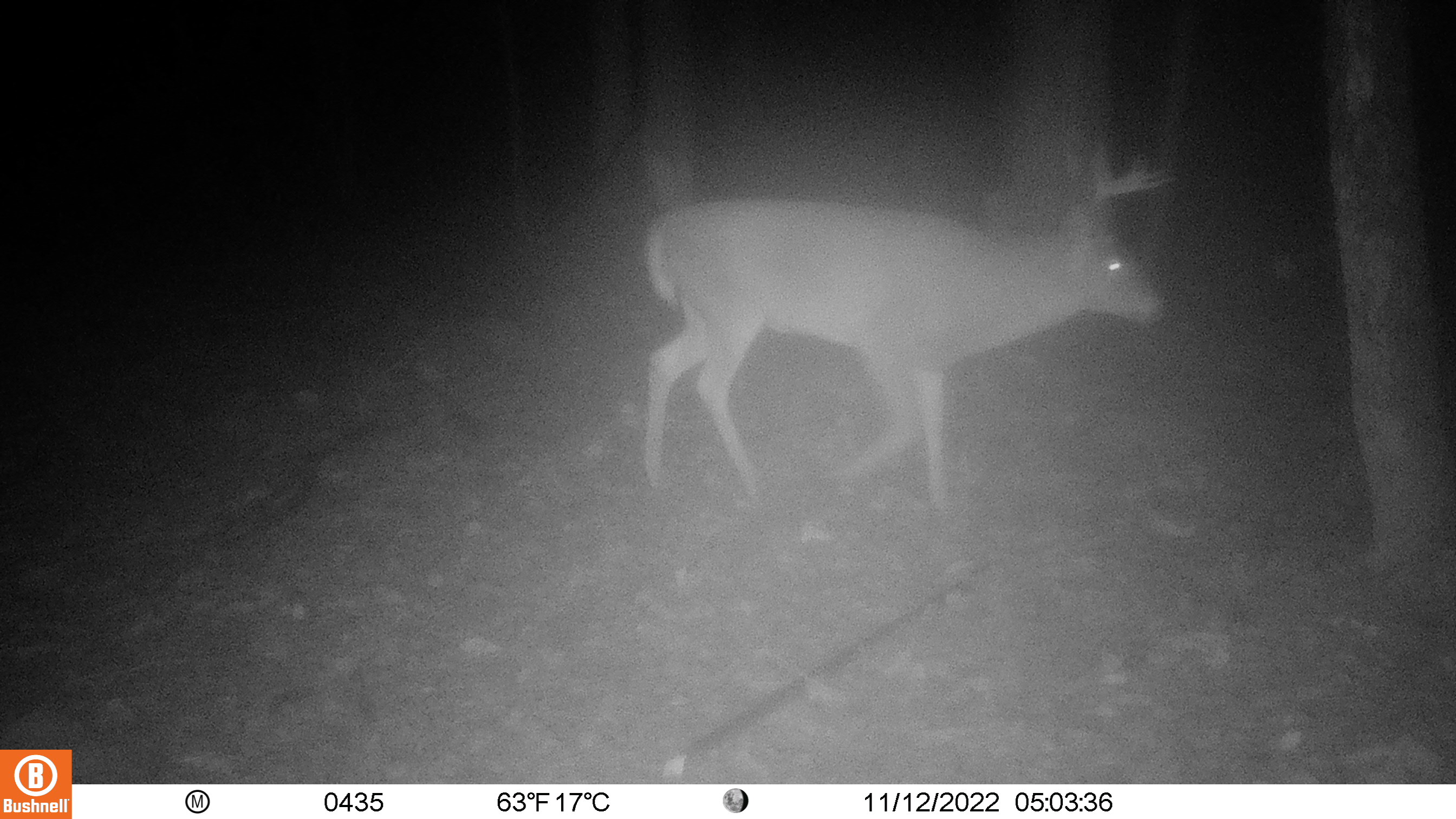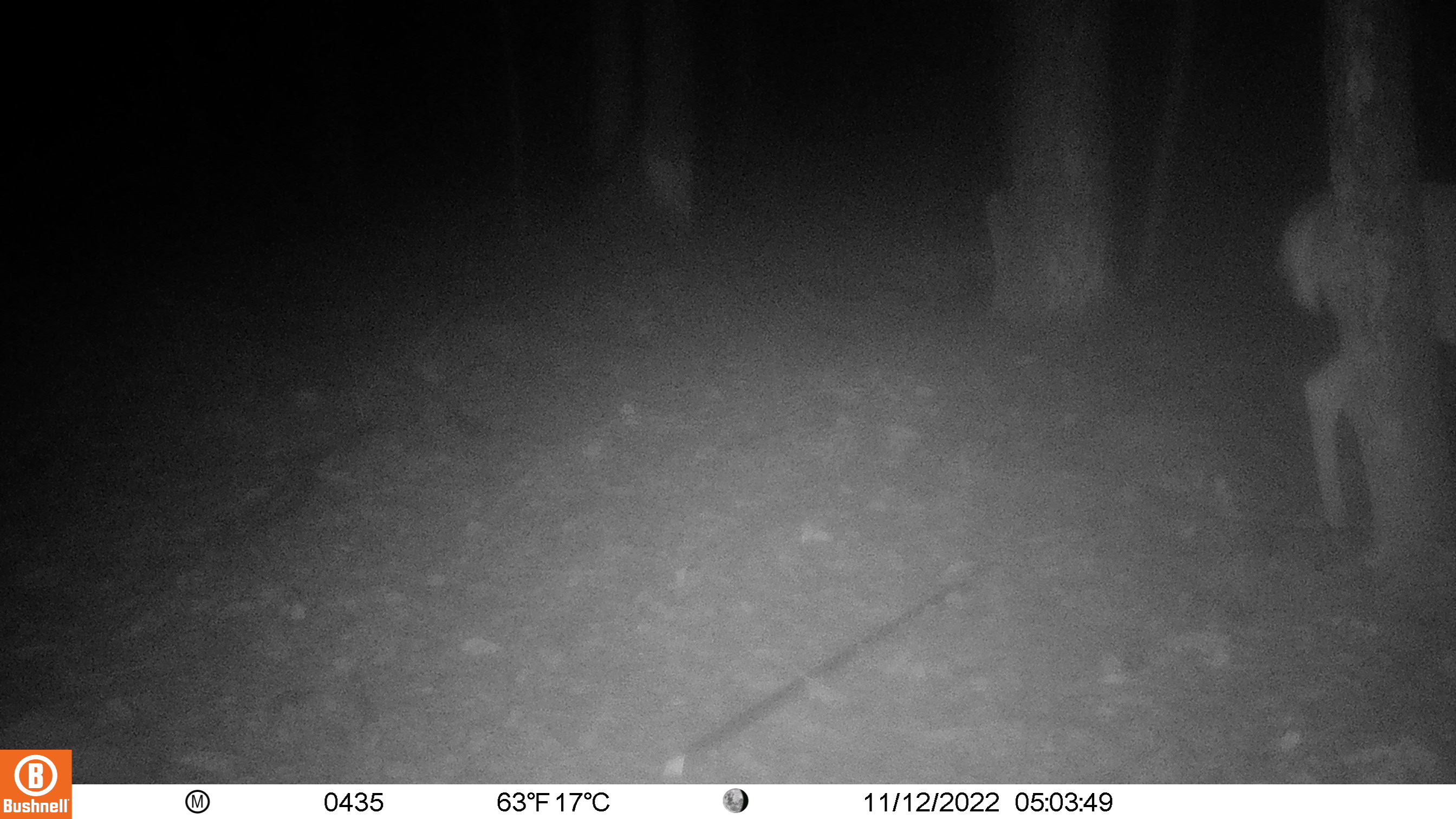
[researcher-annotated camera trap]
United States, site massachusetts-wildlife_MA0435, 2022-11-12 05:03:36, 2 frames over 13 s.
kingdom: Animalia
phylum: Chordata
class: Mammalia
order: Artiodactyla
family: Cervidae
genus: Odocoileus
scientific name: Odocoileus virginianus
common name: white-tailed deer